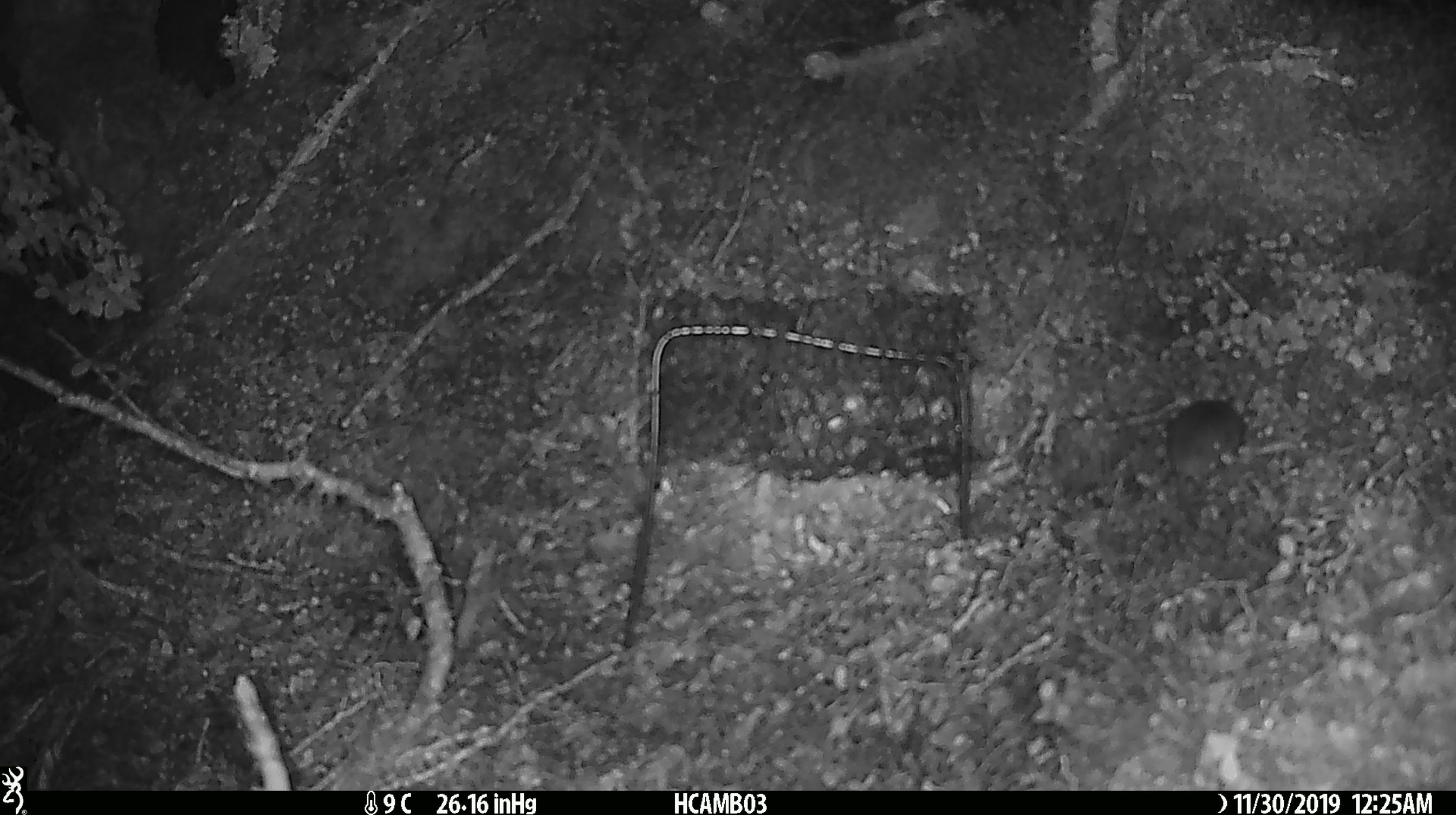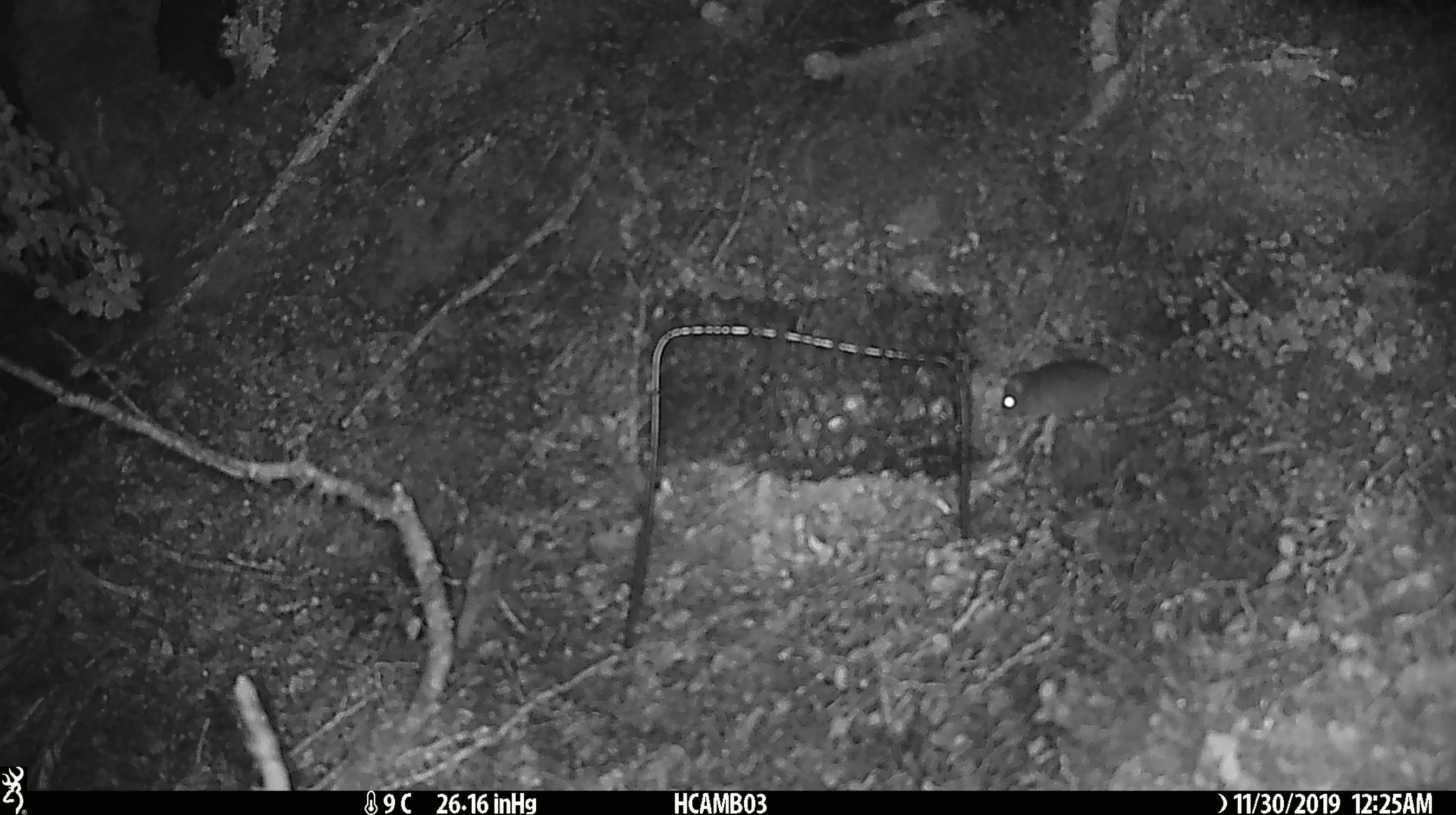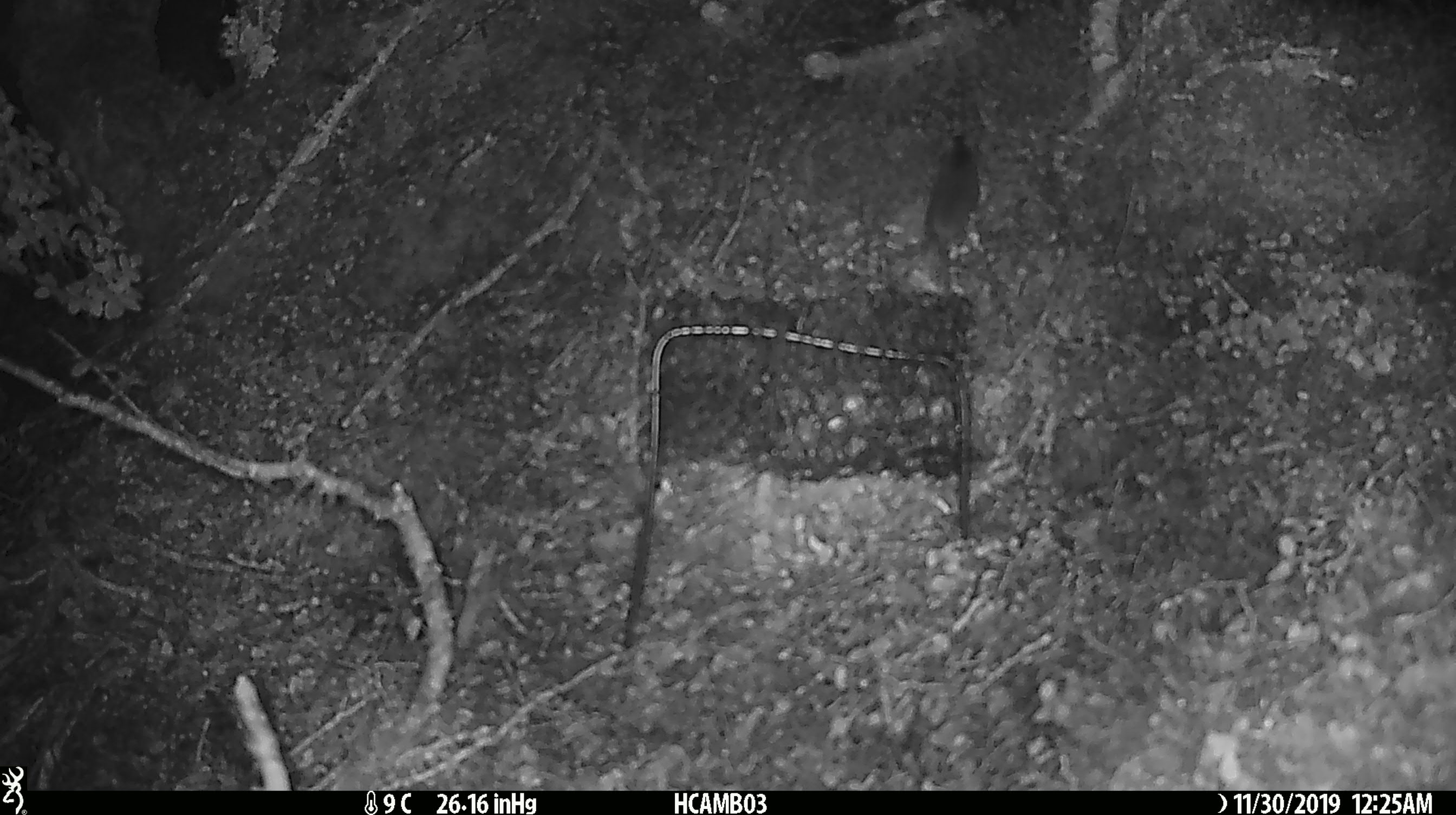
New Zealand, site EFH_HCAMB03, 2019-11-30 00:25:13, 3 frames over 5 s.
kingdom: Animalia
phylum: Chordata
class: Mammalia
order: Rodentia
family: Muridae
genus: Mus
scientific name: Mus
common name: mouse